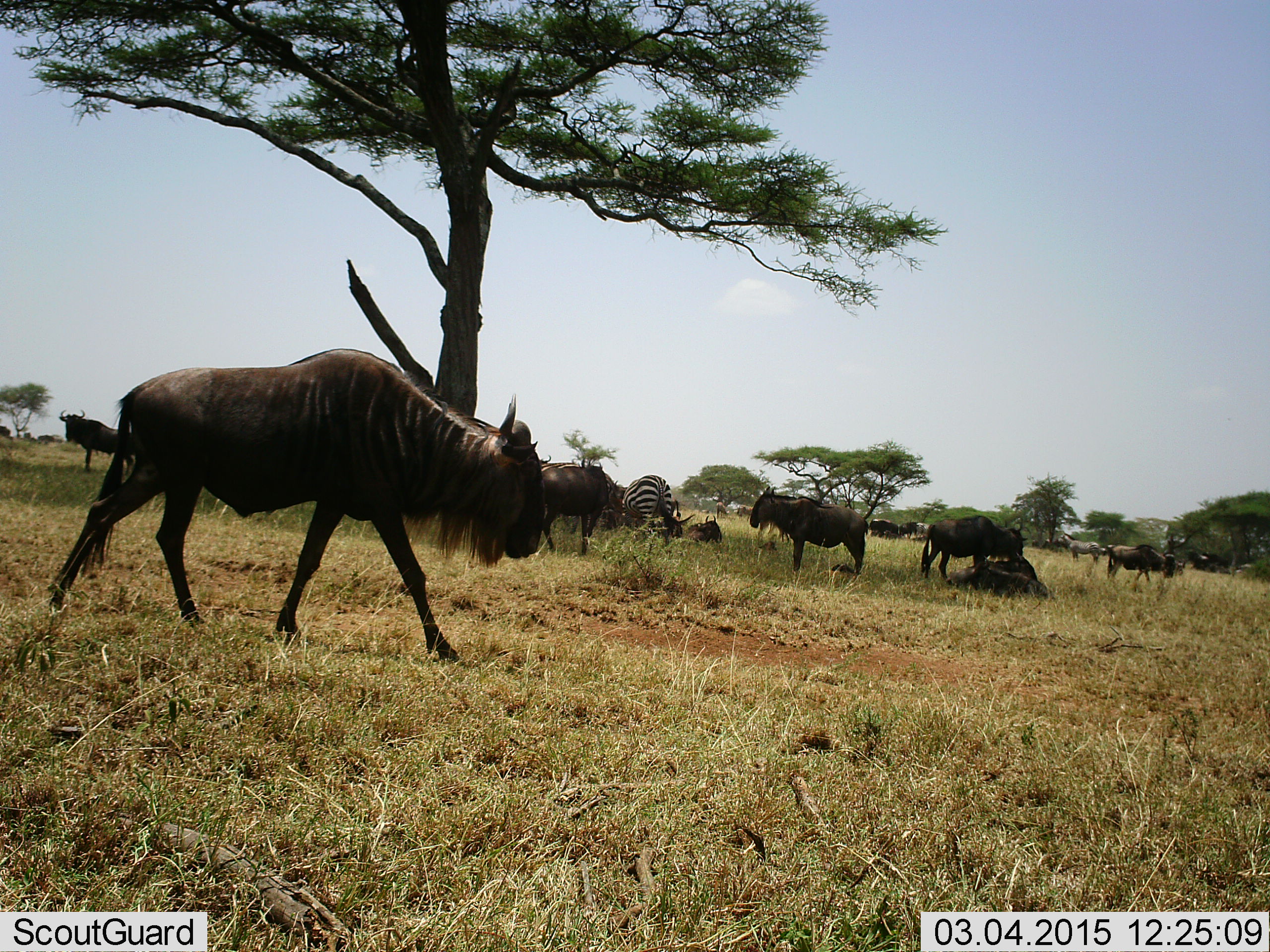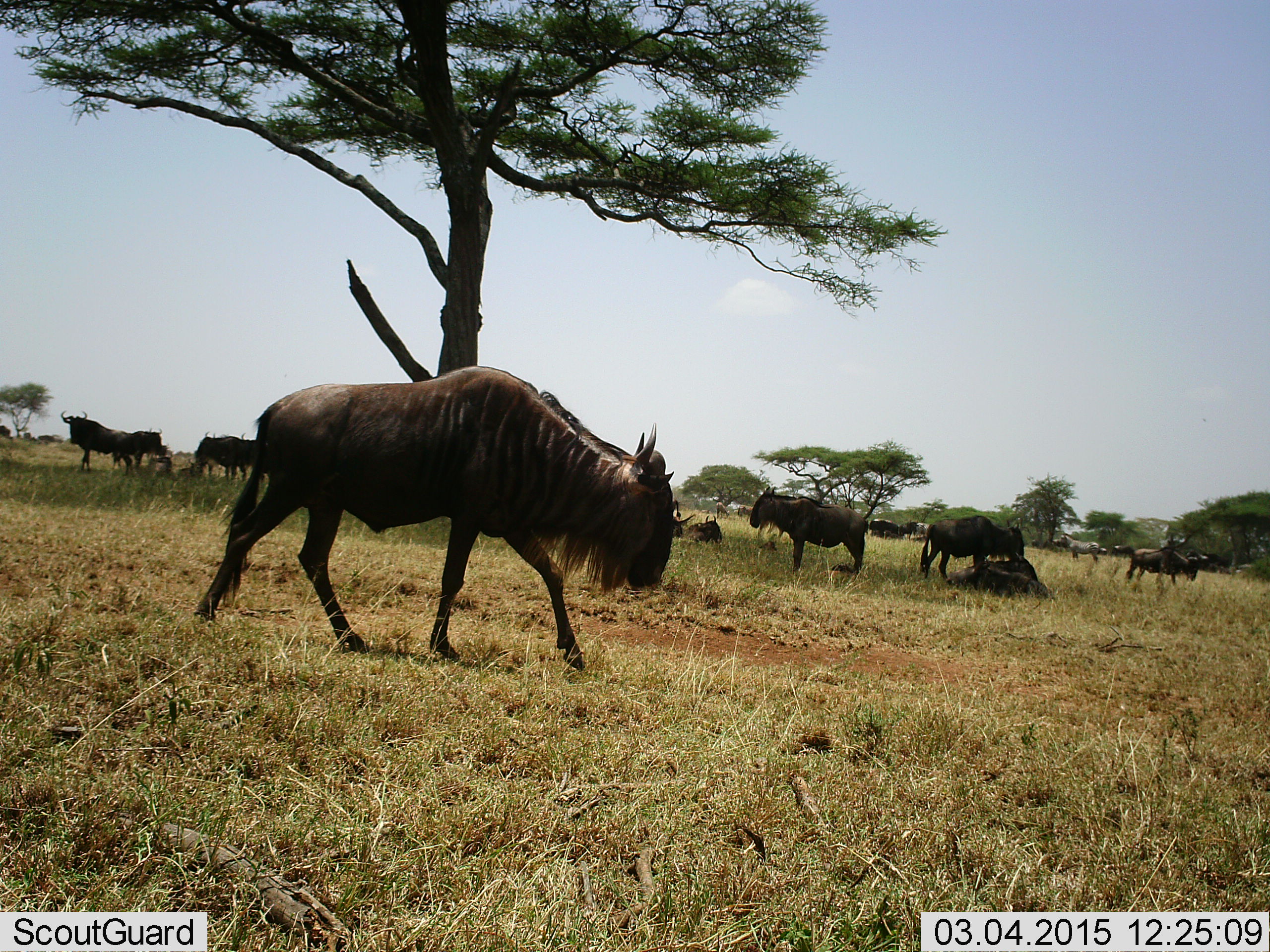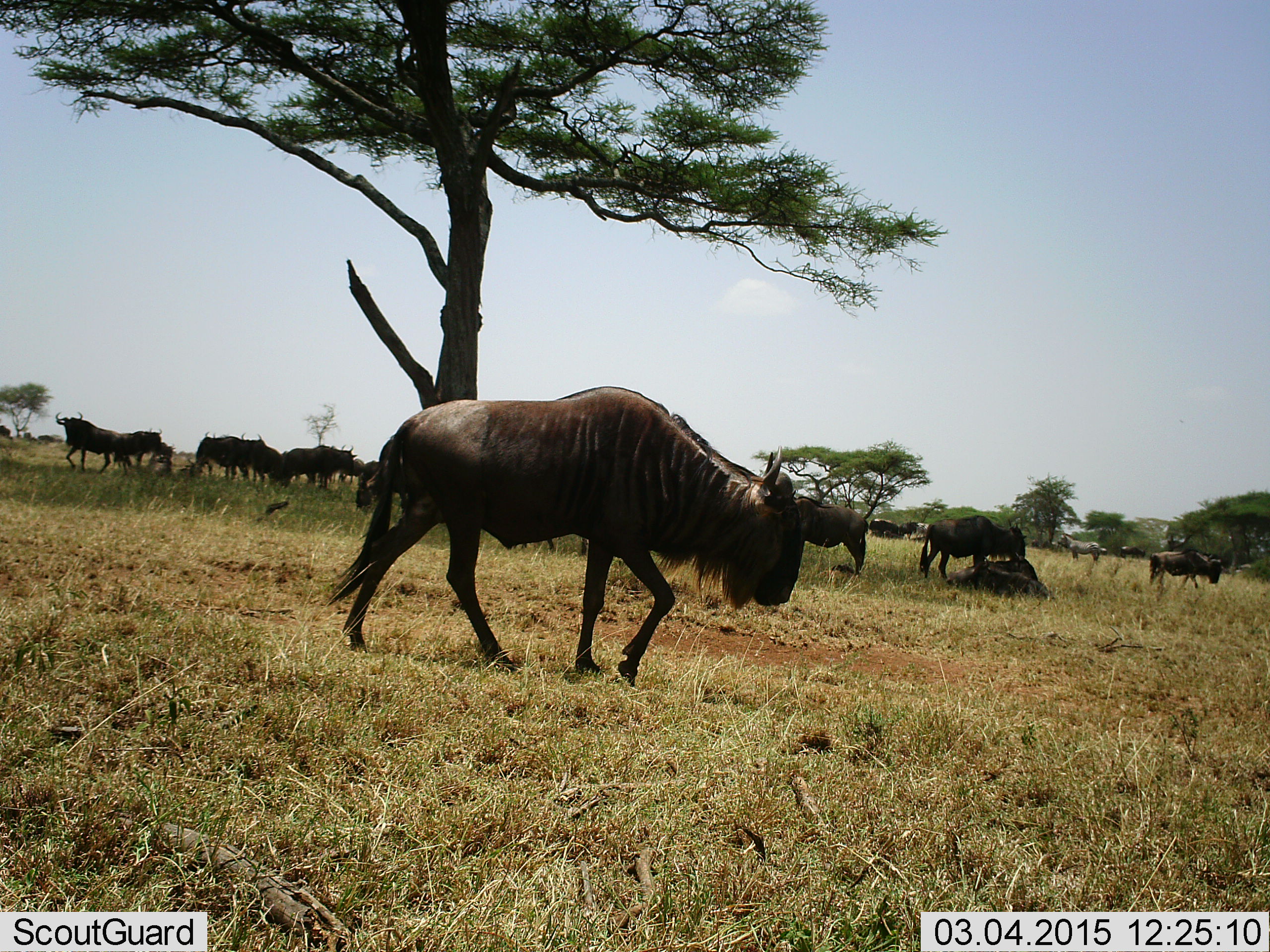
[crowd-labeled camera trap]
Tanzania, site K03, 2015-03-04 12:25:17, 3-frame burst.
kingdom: Animalia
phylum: Chordata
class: Mammalia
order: Artiodactyla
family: Bovidae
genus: Connochaetes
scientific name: Connochaetes taurinus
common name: blue wildebeest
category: wildebeest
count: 11-50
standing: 84%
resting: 68%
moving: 89%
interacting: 0%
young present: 0%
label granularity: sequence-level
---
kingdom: Animalia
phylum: Chordata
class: Mammalia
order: Perissodactyla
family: Equidae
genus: Equus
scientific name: Equus quagga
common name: plains zebra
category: zebra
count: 2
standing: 100%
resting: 0%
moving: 0%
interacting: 0%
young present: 0%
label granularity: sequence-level